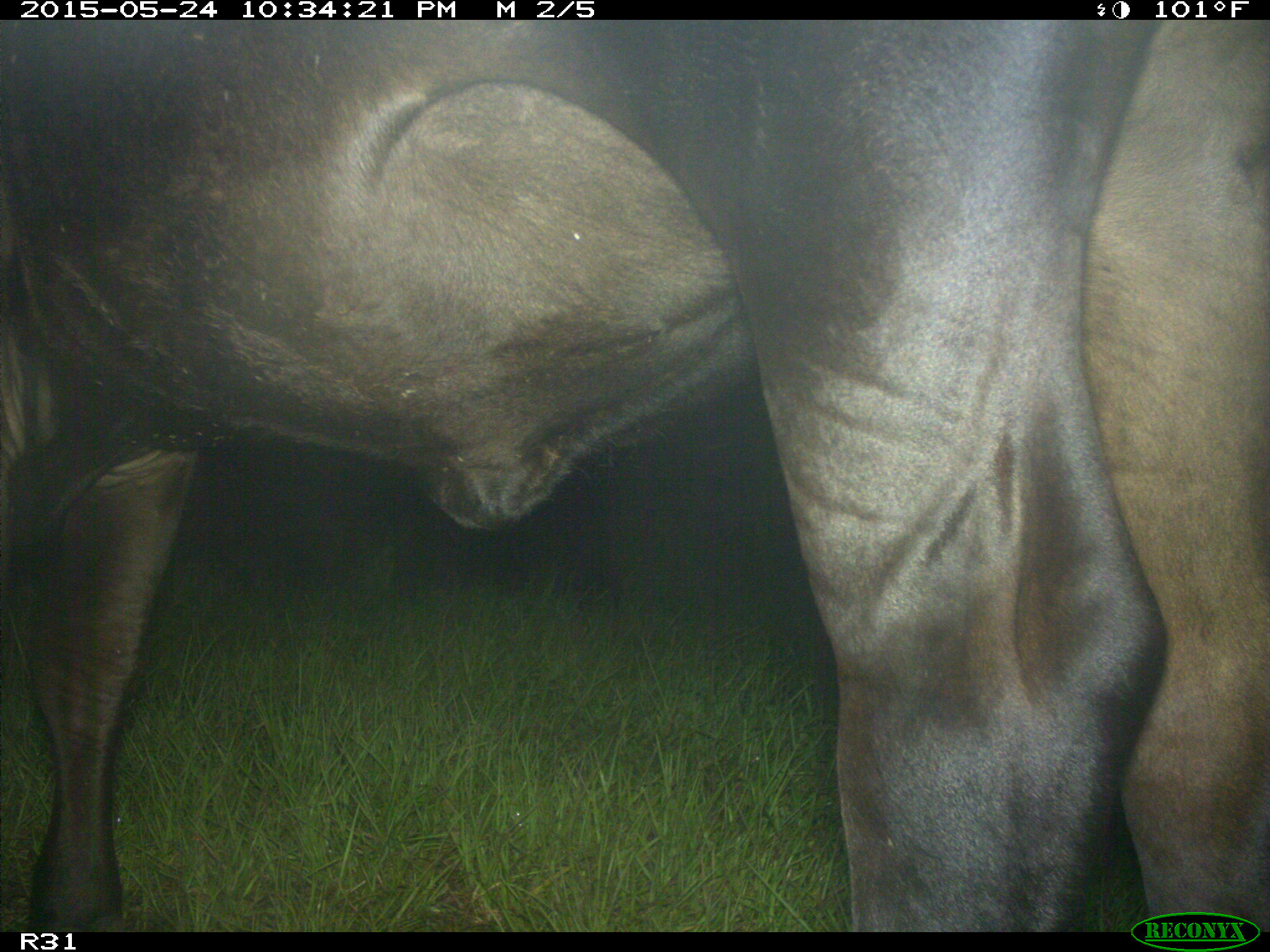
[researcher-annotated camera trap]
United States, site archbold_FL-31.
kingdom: Animalia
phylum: Chordata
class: Mammalia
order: Artiodactyla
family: Bovidae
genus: Bos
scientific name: Bos taurus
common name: domestic cow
Bos taurus (domestic cow).